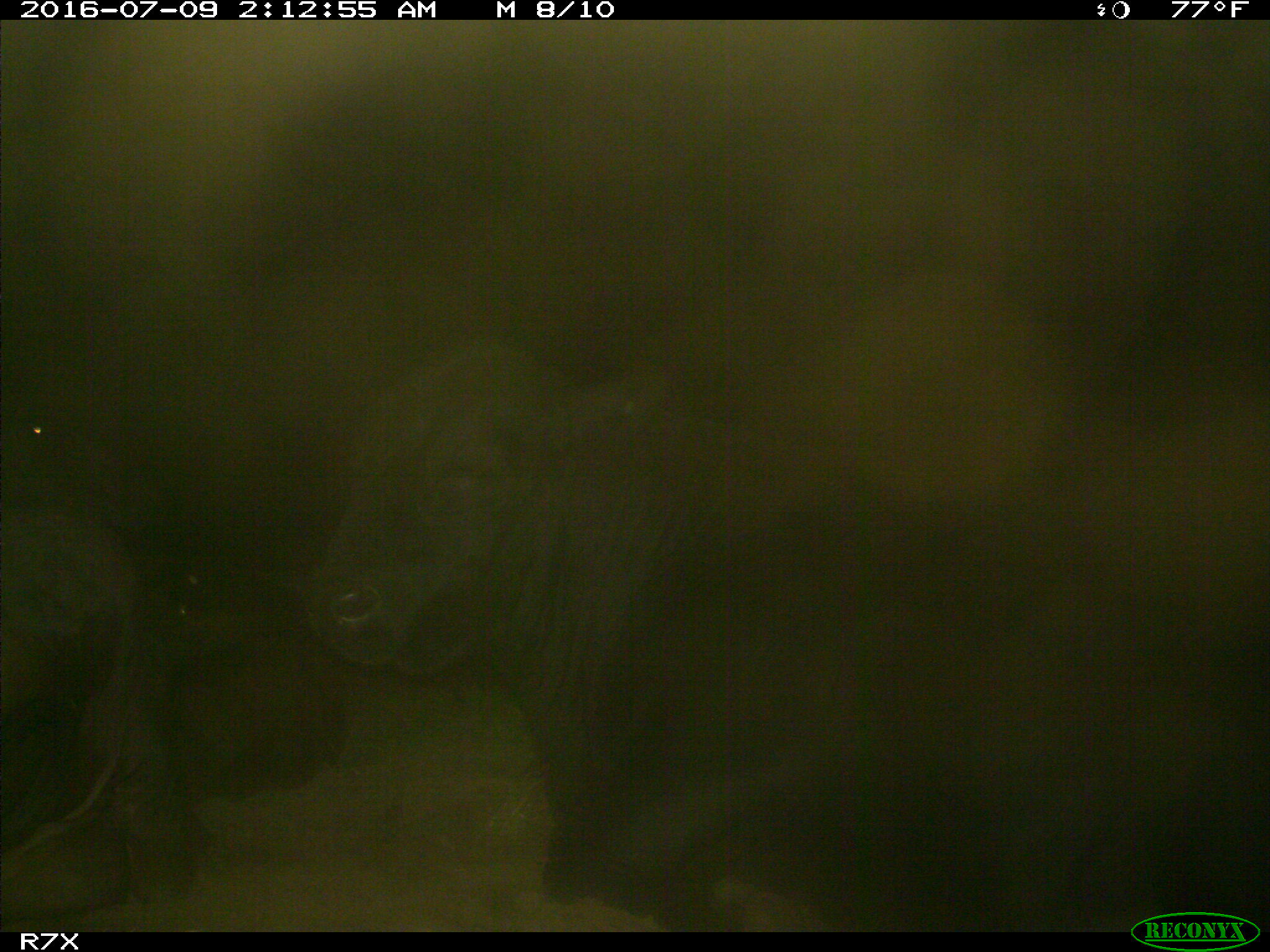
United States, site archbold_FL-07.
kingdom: Animalia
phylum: Chordata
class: Mammalia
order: Artiodactyla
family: Bovidae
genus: Bos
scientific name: Bos taurus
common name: domestic cow